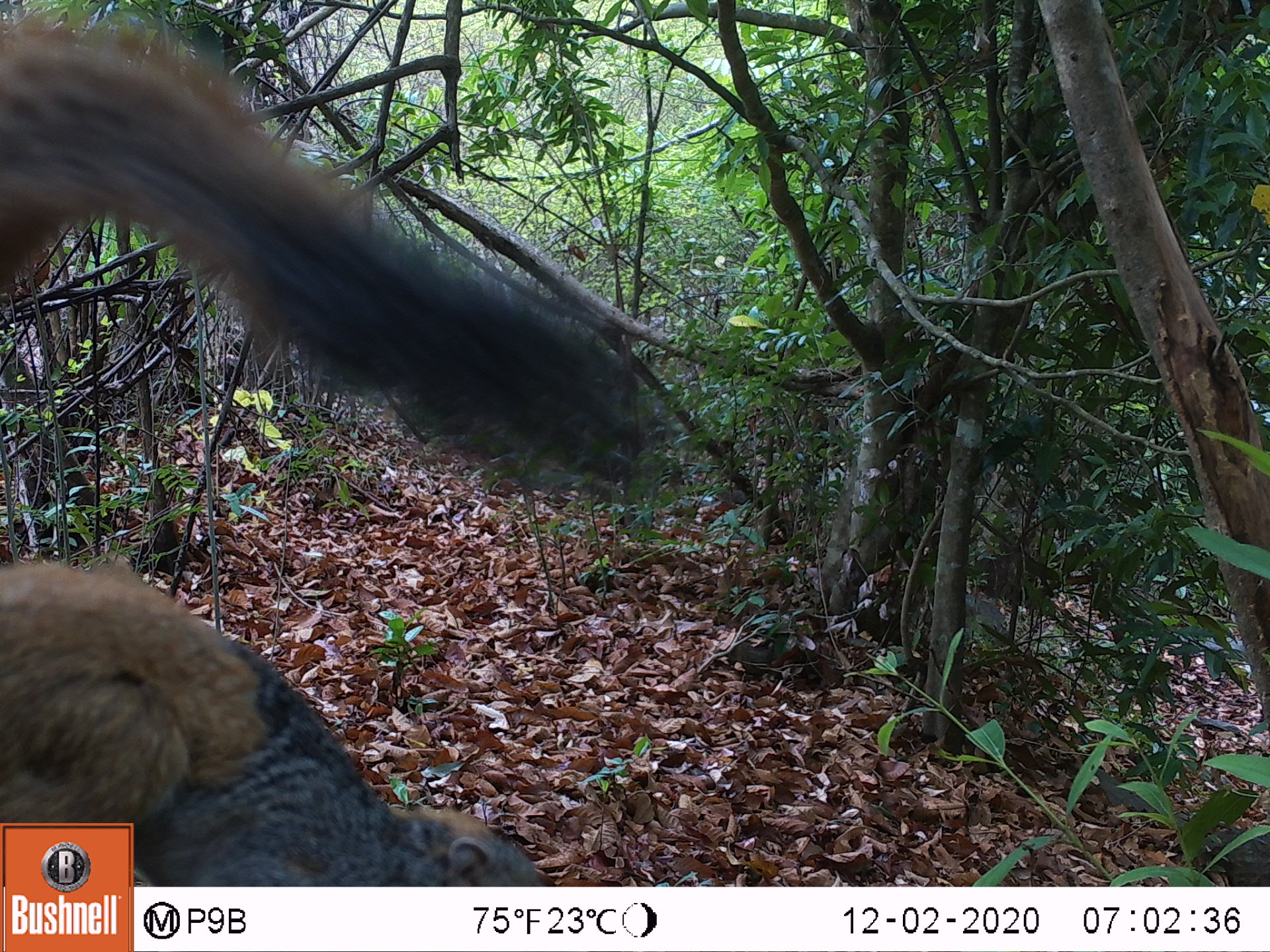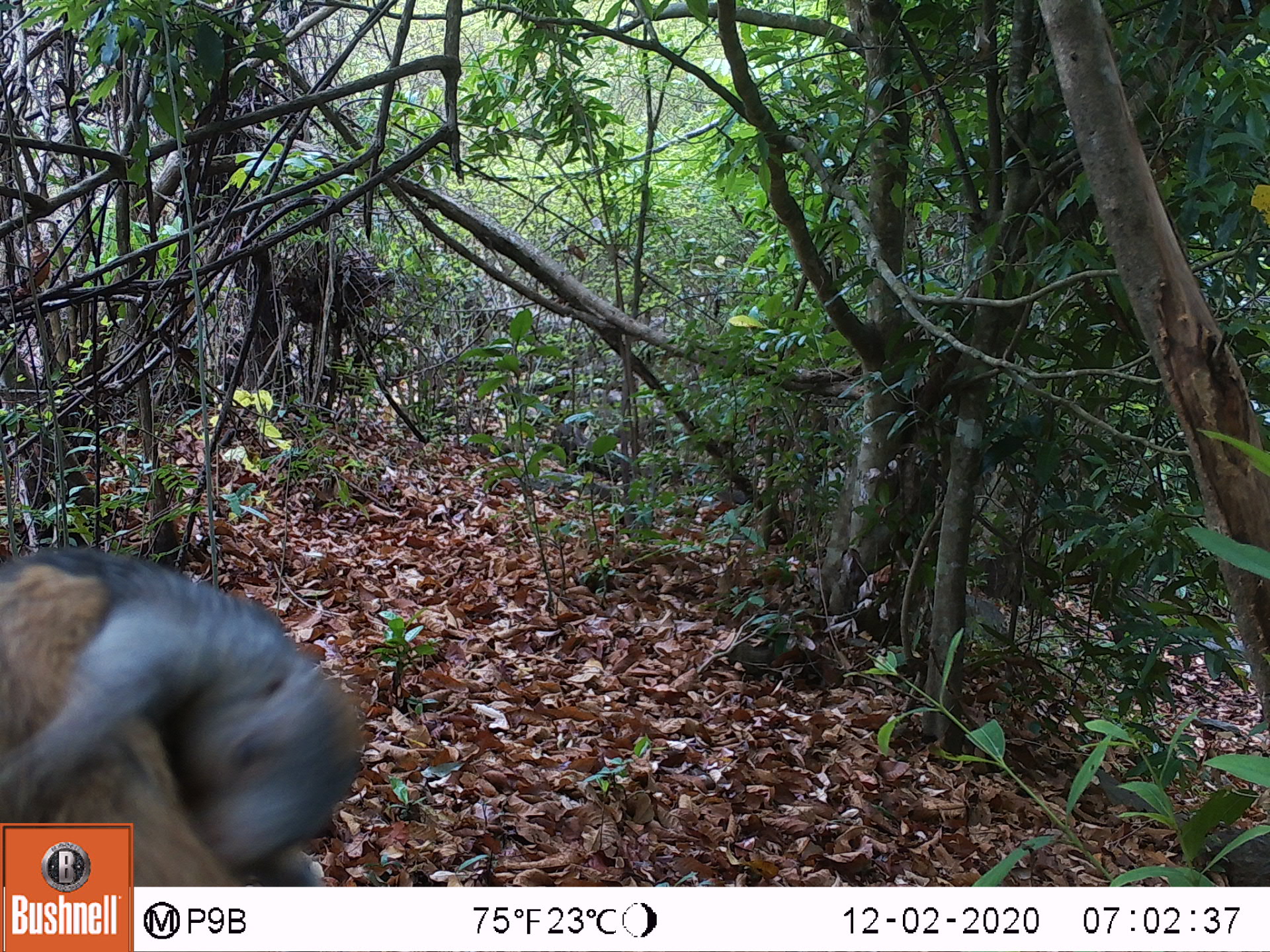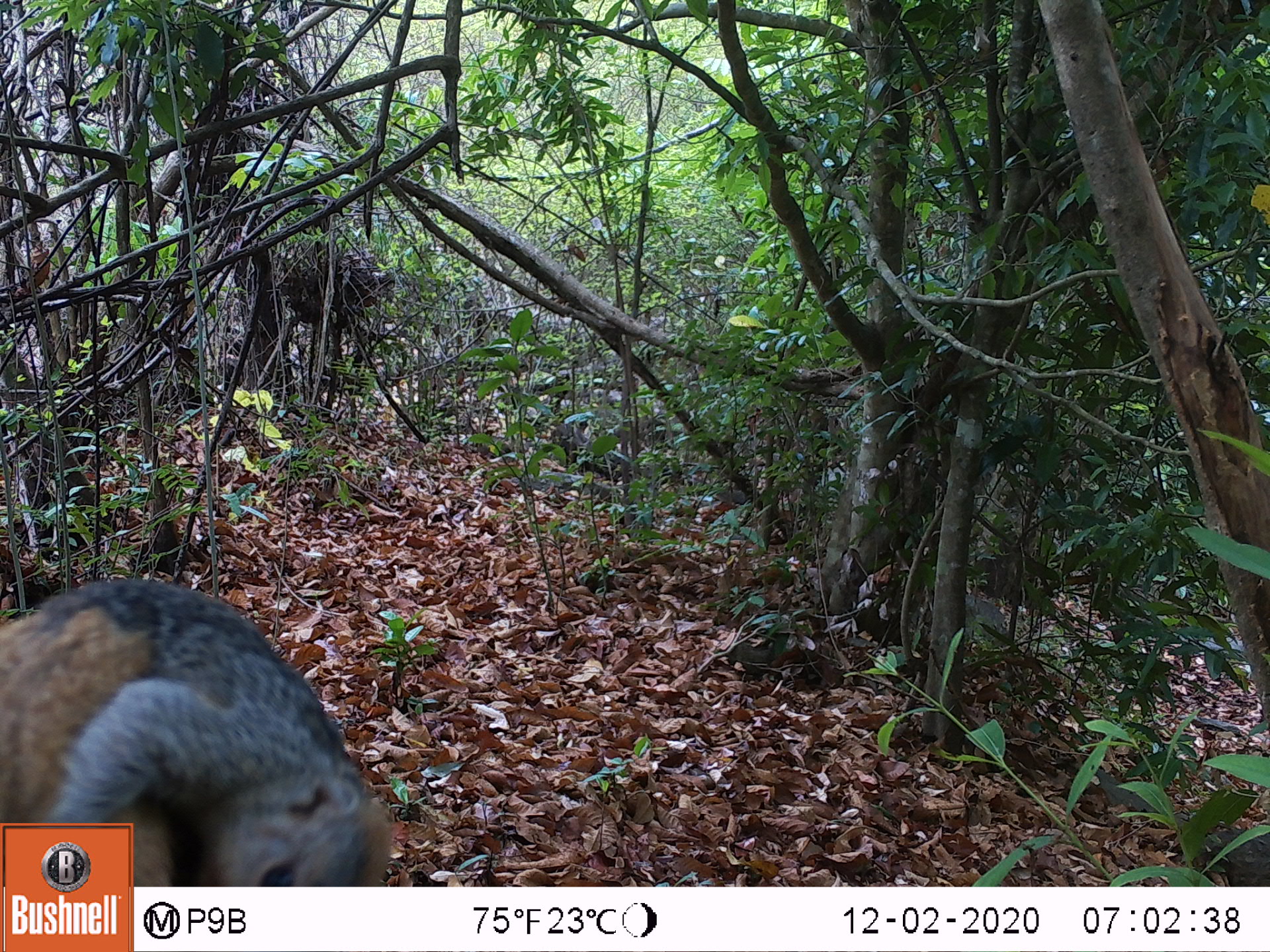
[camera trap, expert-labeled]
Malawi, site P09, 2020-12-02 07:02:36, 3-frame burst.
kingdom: Animalia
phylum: Chordata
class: Mammalia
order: Rodentia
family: Sciuridae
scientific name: Sciuridae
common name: squirrel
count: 1